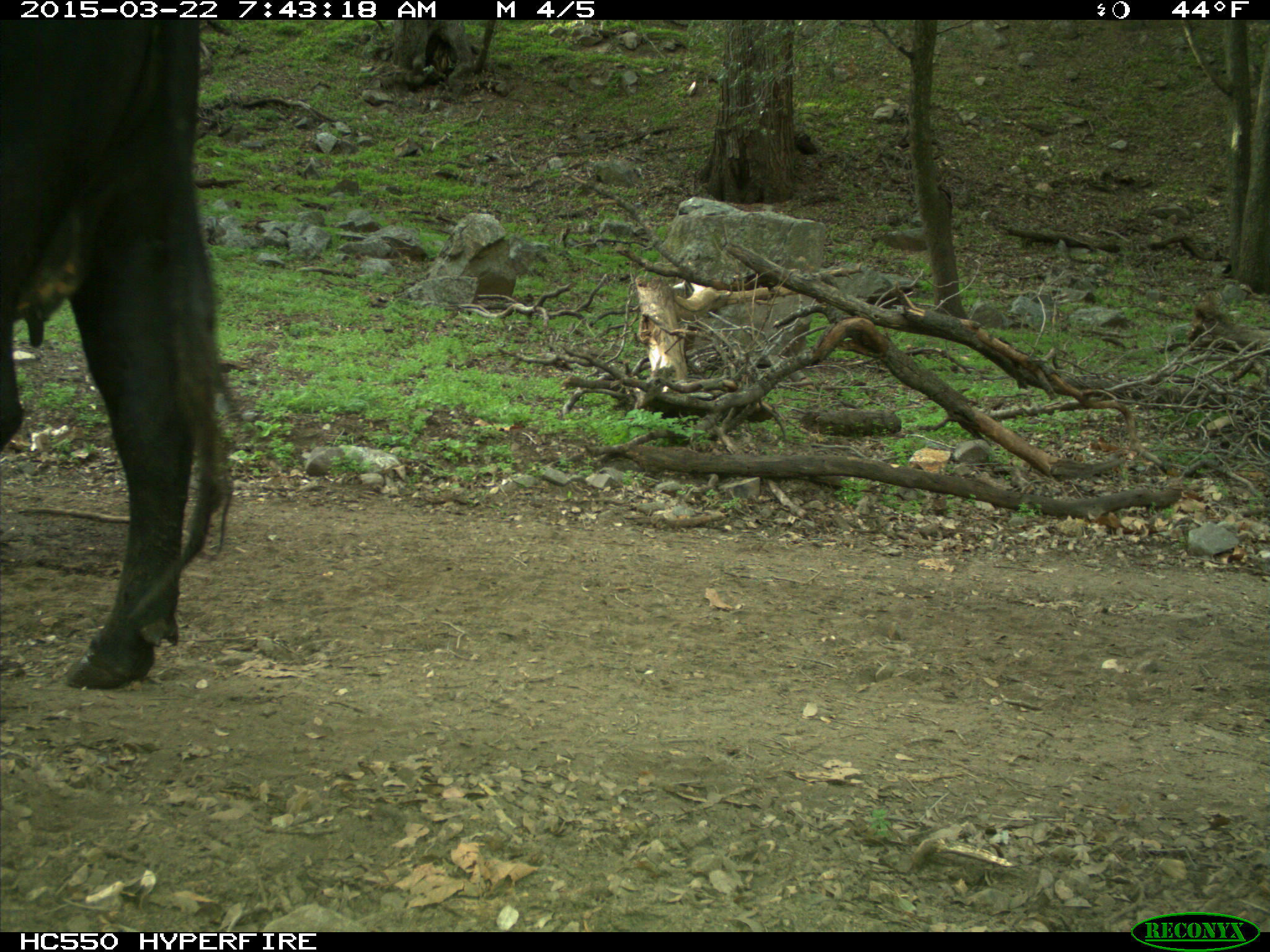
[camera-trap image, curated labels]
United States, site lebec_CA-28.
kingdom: Animalia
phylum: Chordata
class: Mammalia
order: Artiodactyla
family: Bovidae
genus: Bos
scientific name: Bos taurus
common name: domestic cow